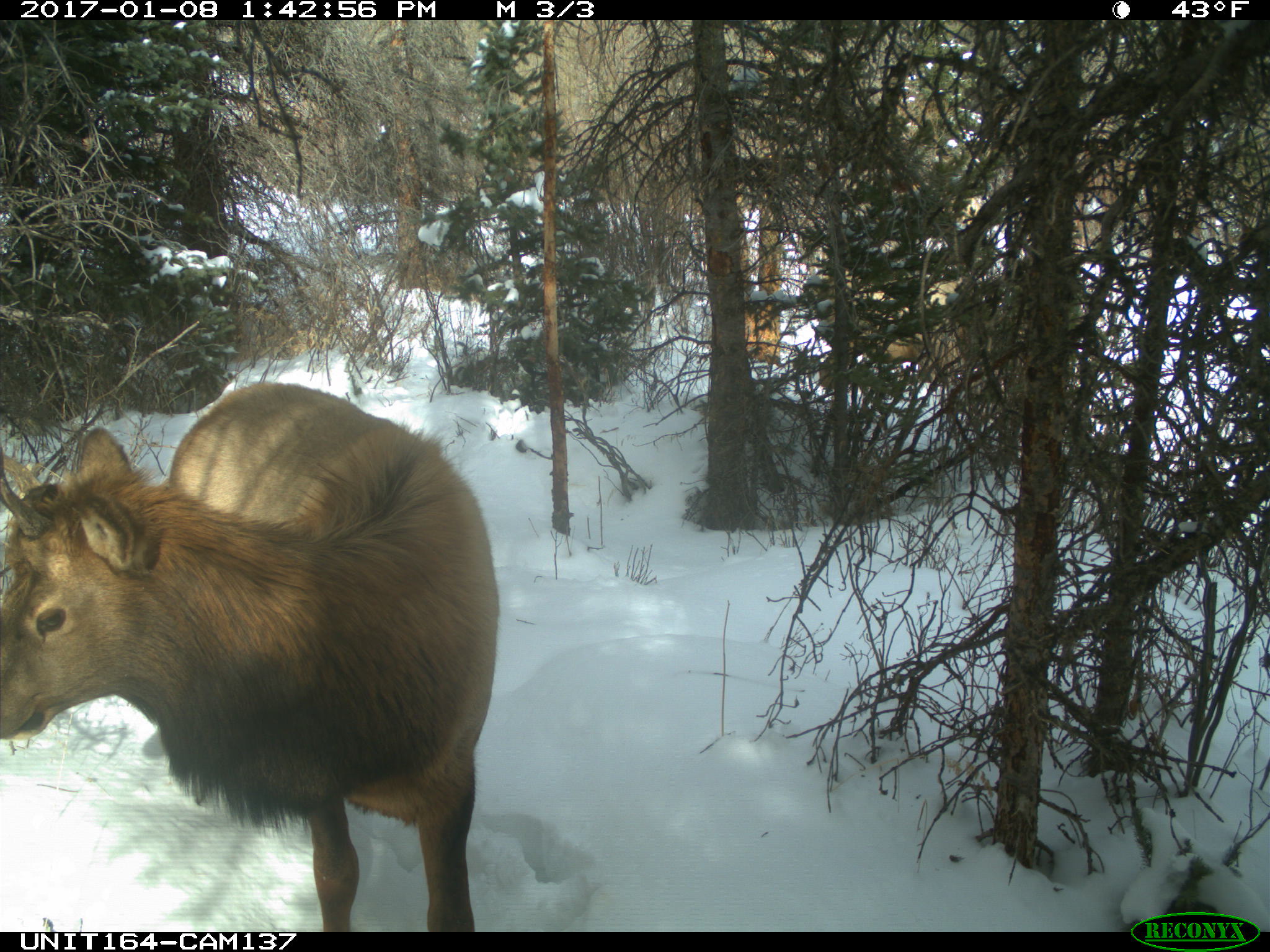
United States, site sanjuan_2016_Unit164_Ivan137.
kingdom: Animalia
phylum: Chordata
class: Mammalia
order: Artiodactyla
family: Cervidae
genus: Cervus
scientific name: Cervus elaphus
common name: red deer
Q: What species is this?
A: Cervus elaphus (red deer).